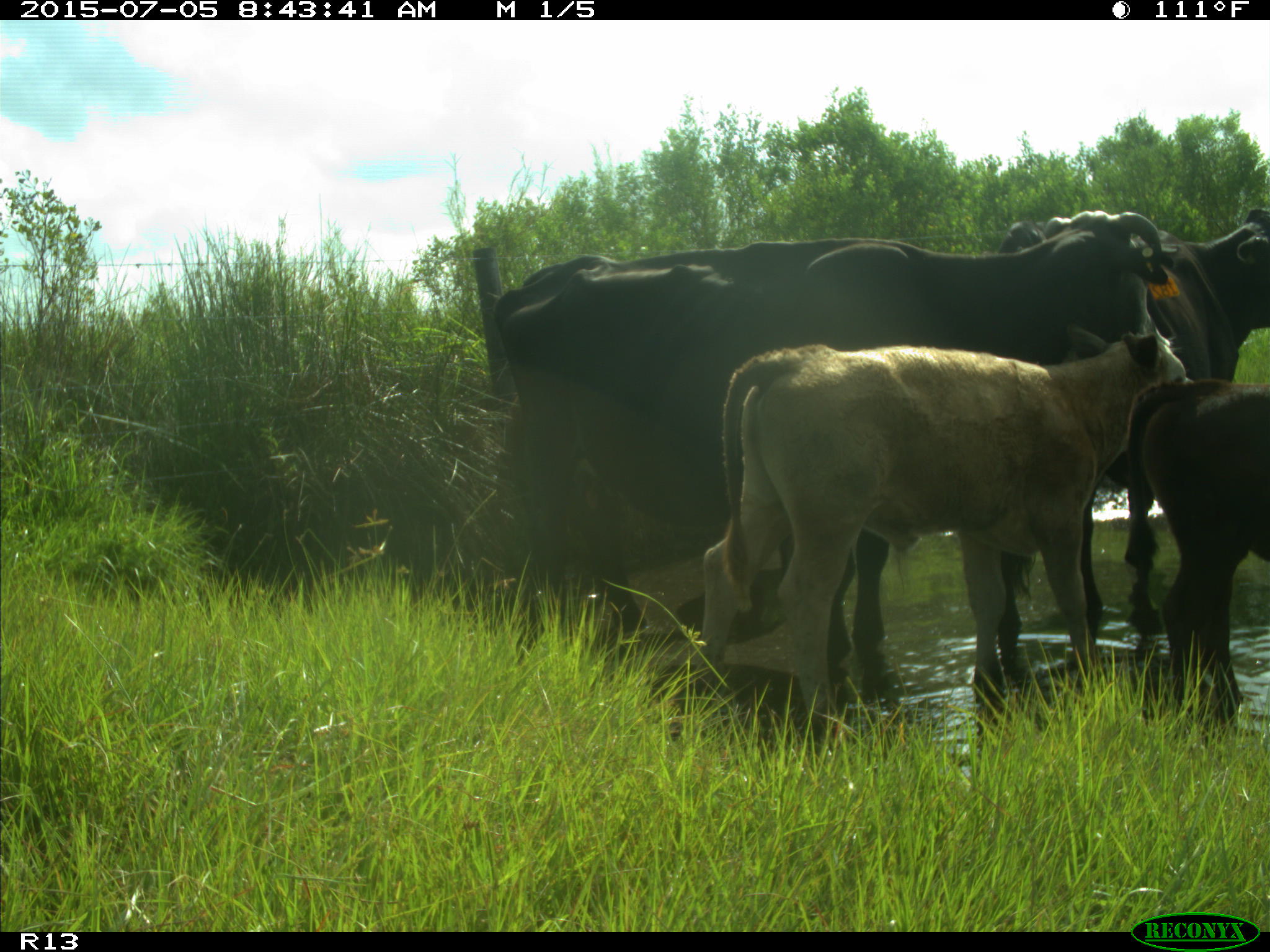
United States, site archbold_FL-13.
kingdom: Animalia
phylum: Chordata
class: Mammalia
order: Artiodactyla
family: Bovidae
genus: Bos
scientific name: Bos taurus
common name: domestic cow